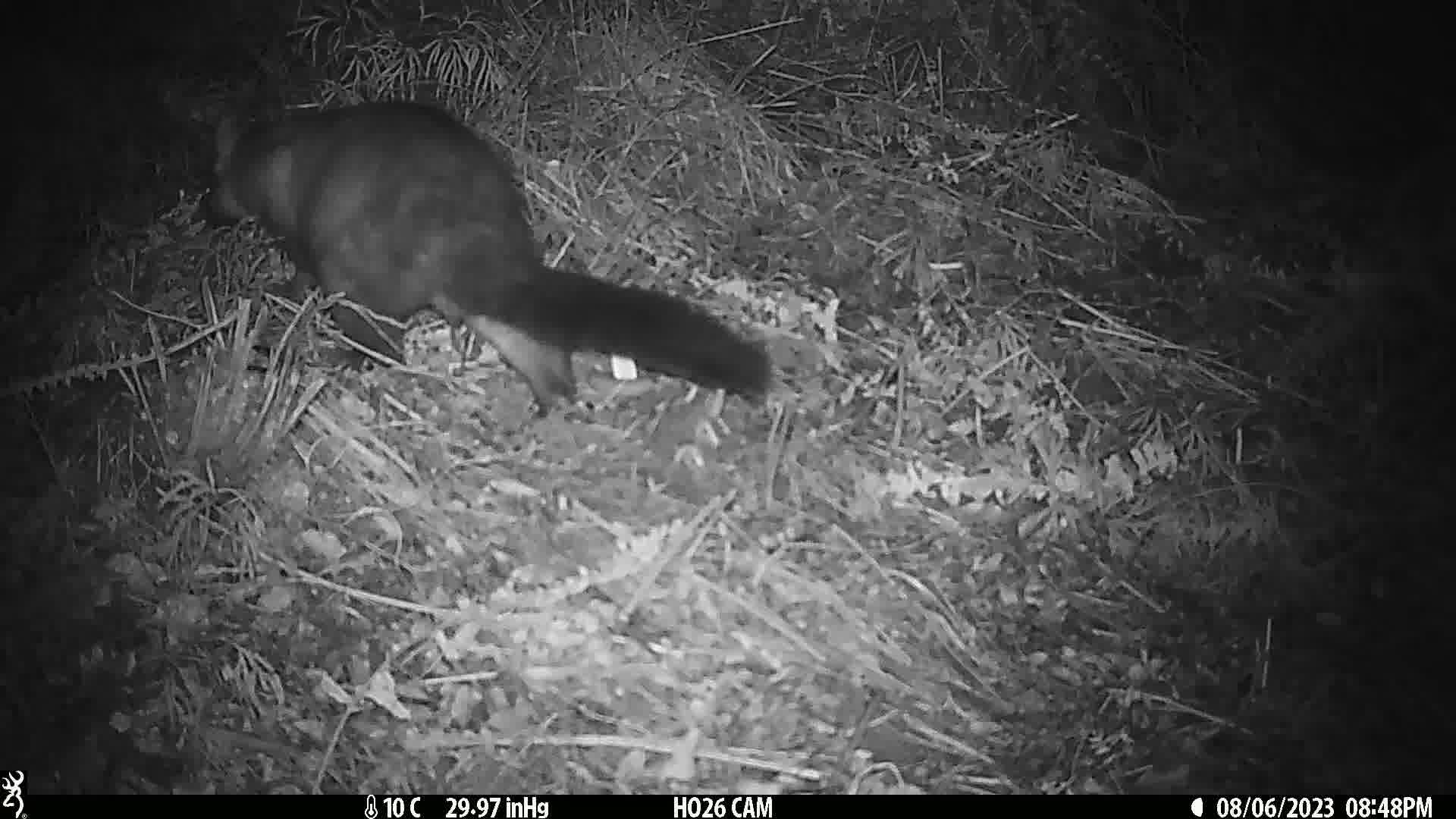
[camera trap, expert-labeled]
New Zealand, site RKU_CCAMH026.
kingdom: Animalia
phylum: Chordata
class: Mammalia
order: Diprotodontia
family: Phalangeridae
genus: Trichosurus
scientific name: Trichosurus vulpecula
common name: common brushtail possum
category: possum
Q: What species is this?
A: Possum (common brushtail possum) (Trichosurus vulpecula).